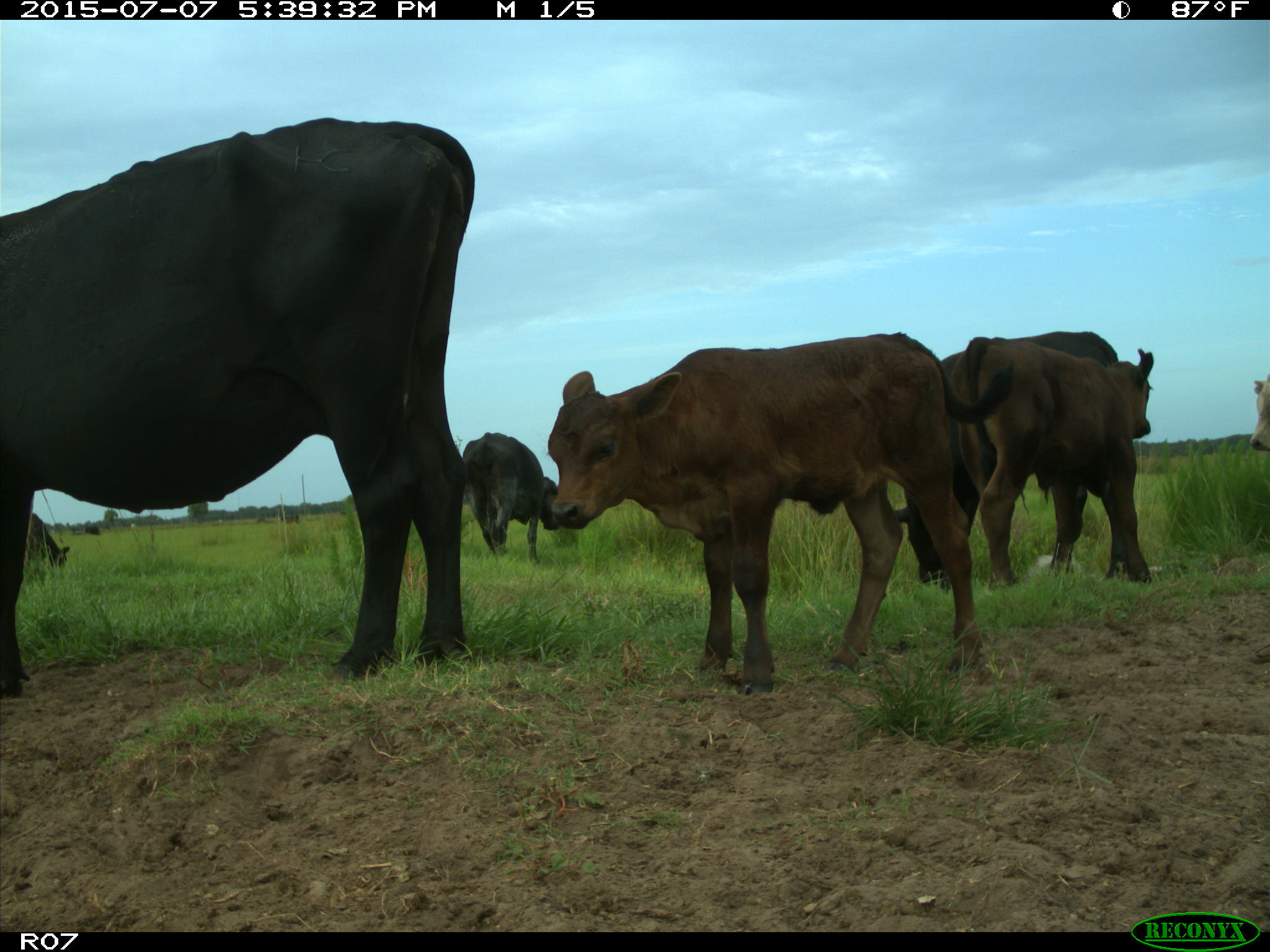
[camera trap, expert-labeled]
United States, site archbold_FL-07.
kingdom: Animalia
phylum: Chordata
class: Mammalia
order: Artiodactyla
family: Bovidae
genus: Bos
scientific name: Bos taurus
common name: domestic cow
Bos taurus (domestic cow).